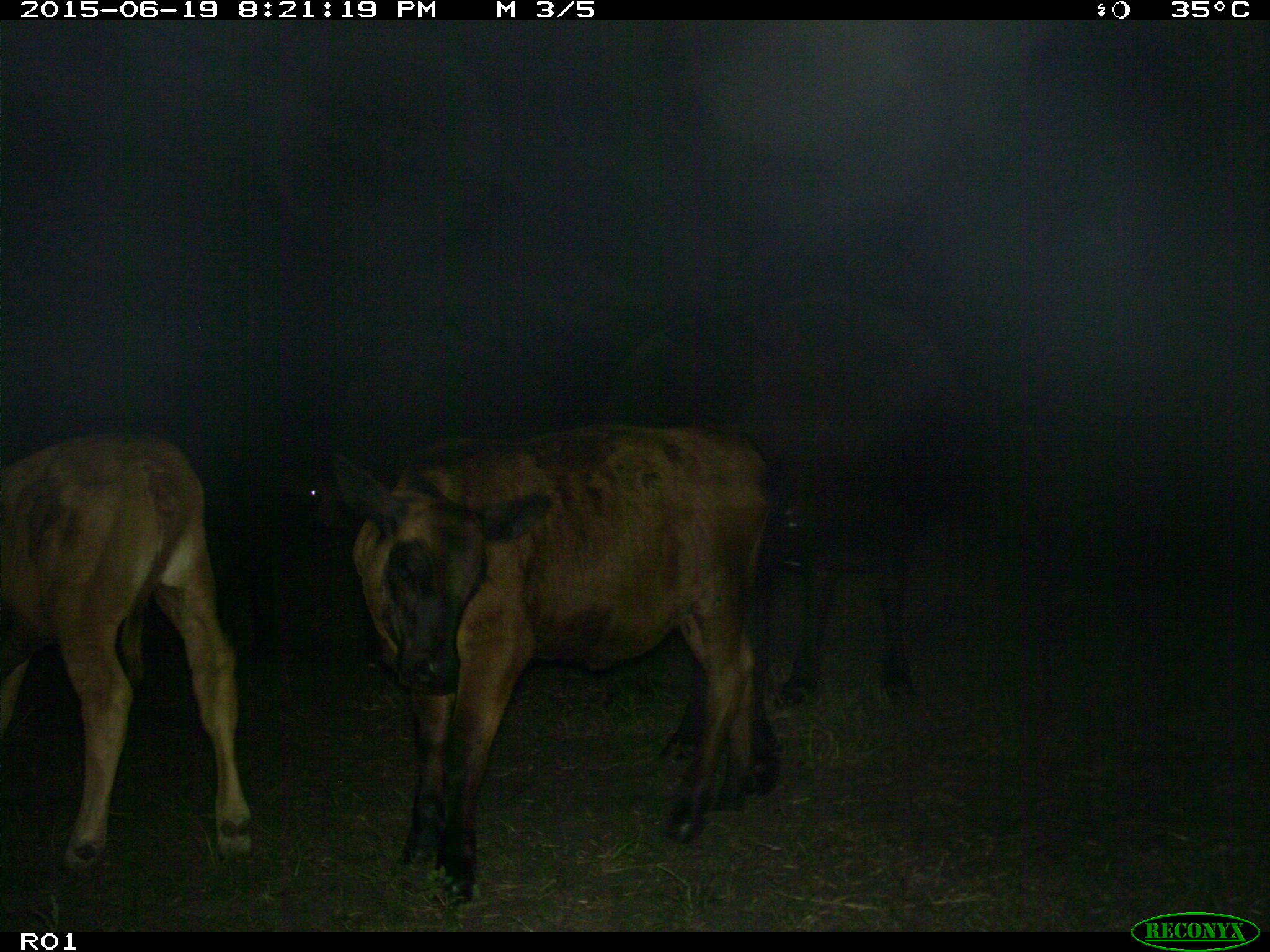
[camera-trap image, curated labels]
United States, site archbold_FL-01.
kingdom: Animalia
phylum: Chordata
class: Mammalia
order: Artiodactyla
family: Bovidae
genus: Bos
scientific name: Bos taurus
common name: domestic cow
Bos taurus (domestic cow).